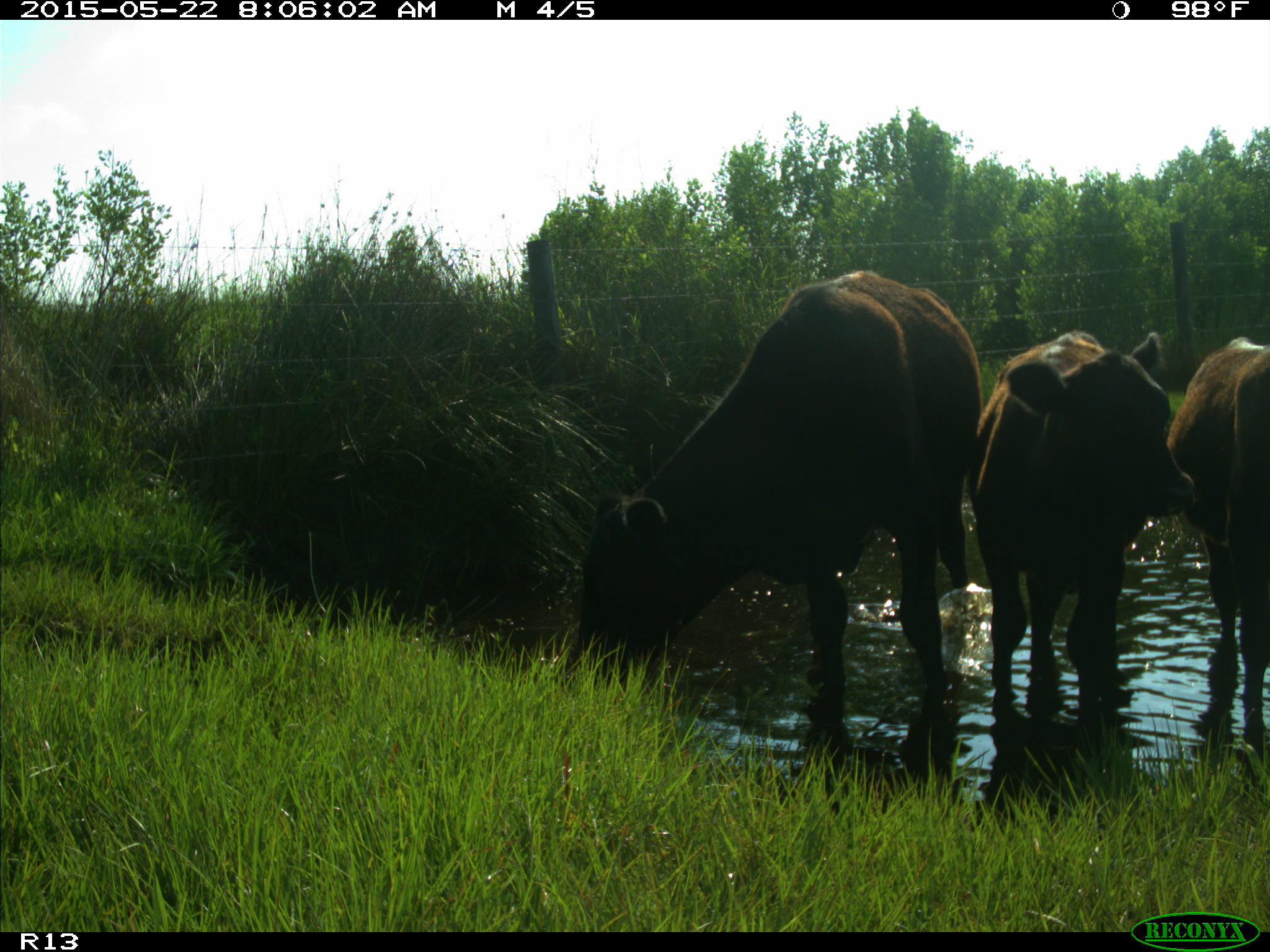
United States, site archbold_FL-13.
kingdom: Animalia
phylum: Chordata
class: Mammalia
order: Artiodactyla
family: Bovidae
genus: Bos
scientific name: Bos taurus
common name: domestic cow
Bos taurus (domestic cow).